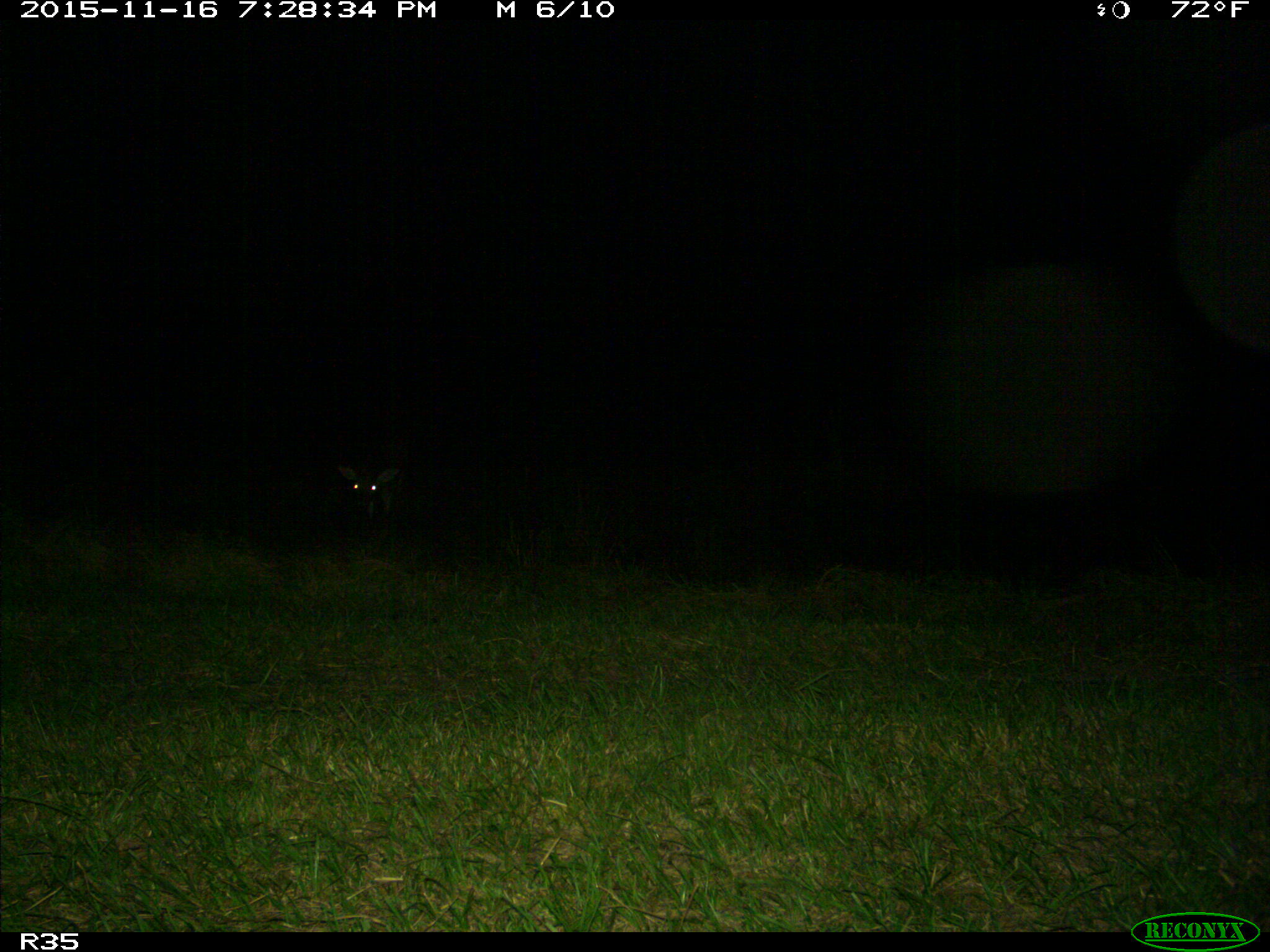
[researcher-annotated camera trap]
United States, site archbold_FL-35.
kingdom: Animalia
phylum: Chordata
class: Mammalia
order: Artiodactyla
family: Cervidae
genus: Odocoileus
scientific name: Odocoileus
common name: deer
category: unidentified deer